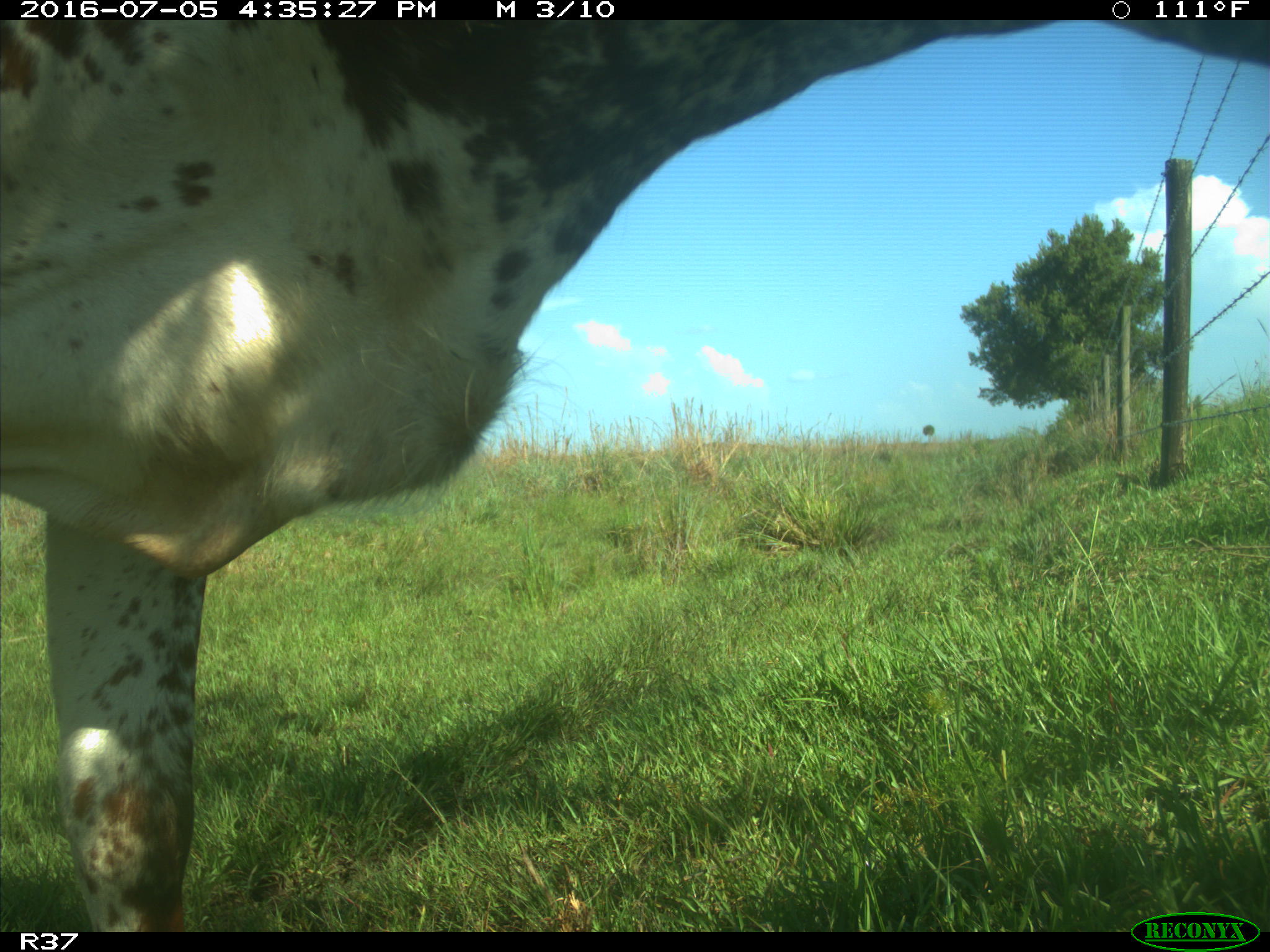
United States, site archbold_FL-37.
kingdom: Animalia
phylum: Chordata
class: Mammalia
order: Artiodactyla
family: Bovidae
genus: Bos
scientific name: Bos taurus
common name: domestic cow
Bos taurus (domestic cow).